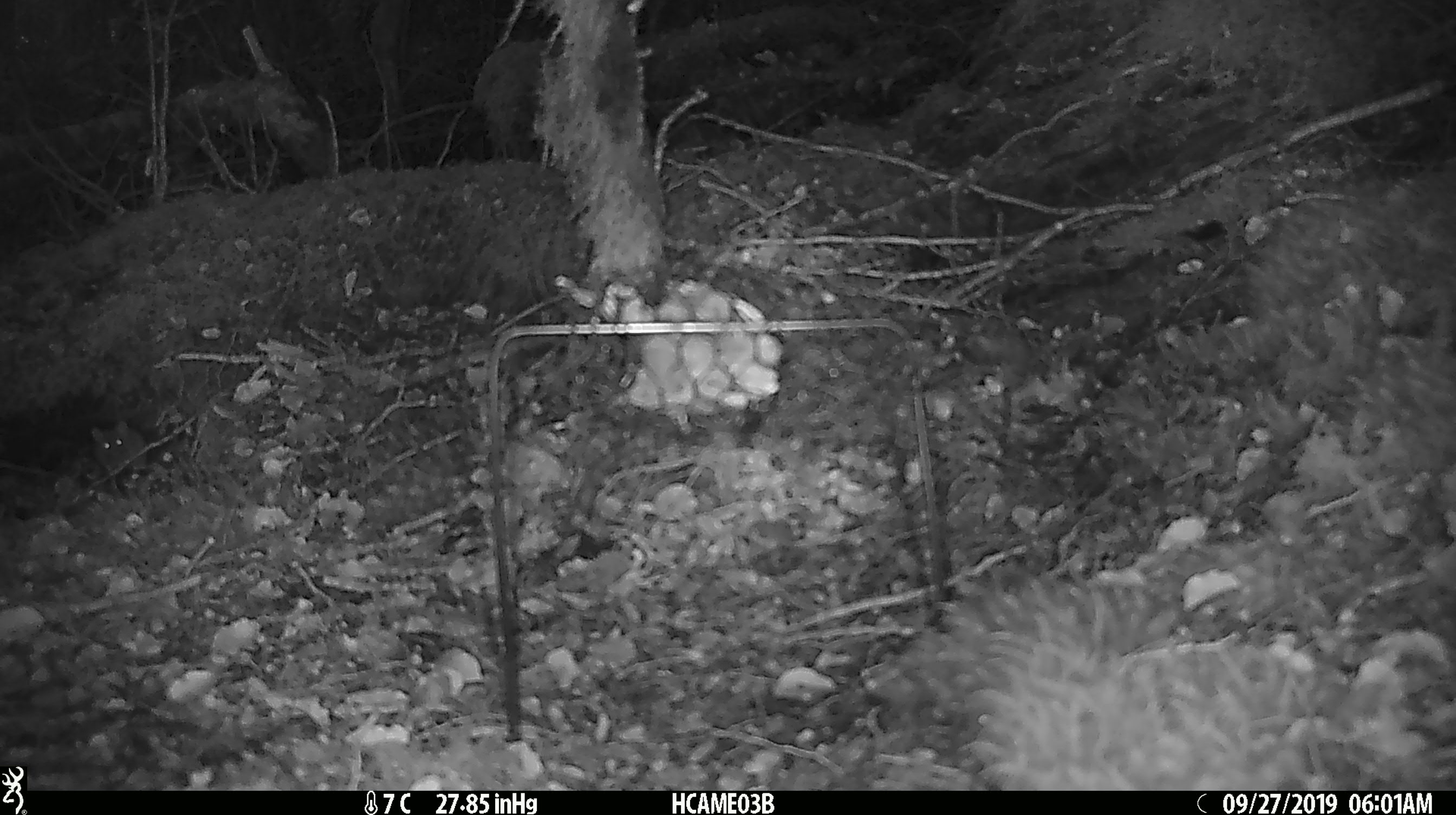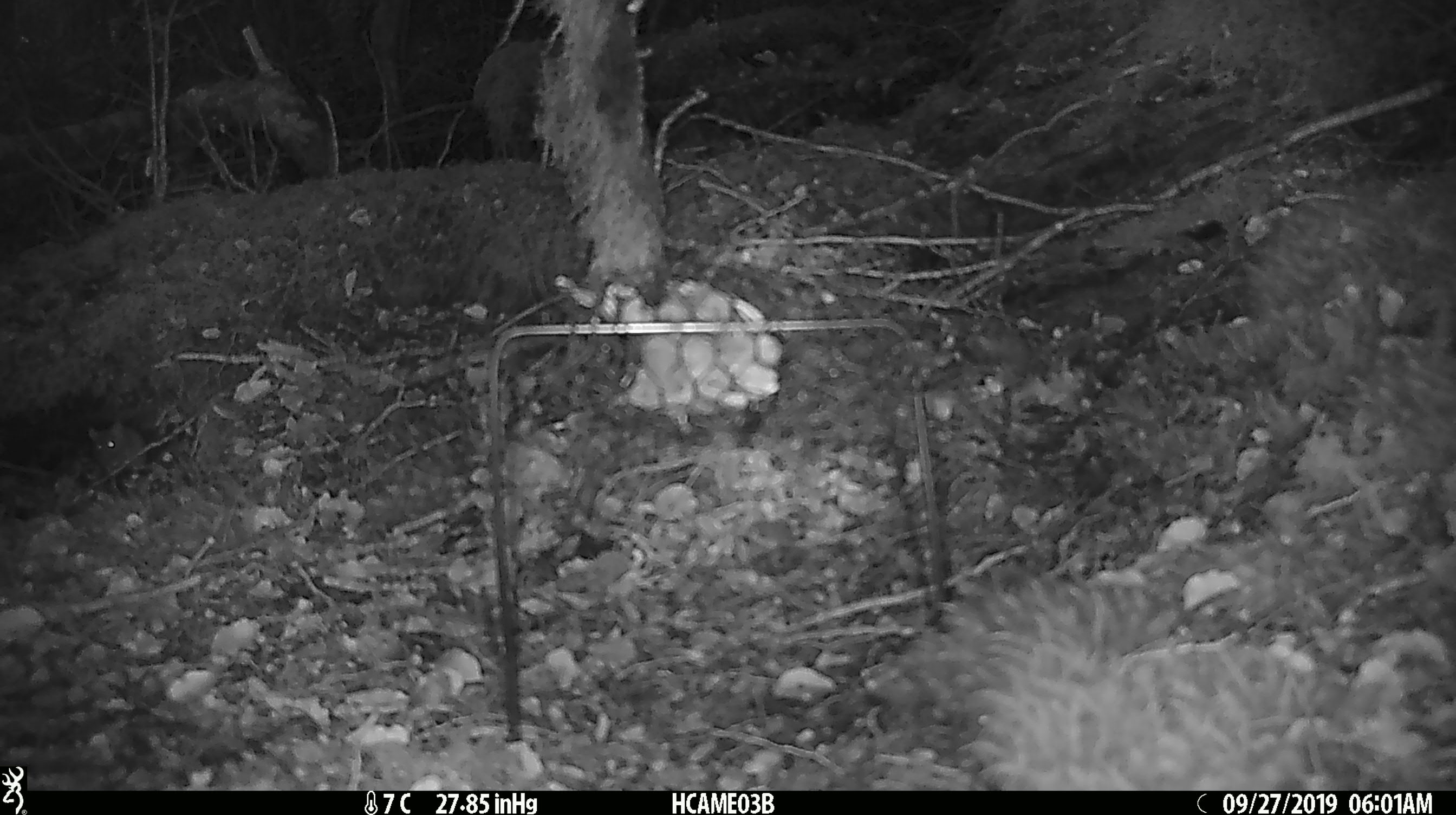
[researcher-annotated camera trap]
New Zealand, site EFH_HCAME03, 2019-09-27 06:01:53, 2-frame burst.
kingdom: Animalia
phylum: Chordata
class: Mammalia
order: Rodentia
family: Muridae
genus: Mus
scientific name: Mus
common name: mouse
Mouse (Mus).